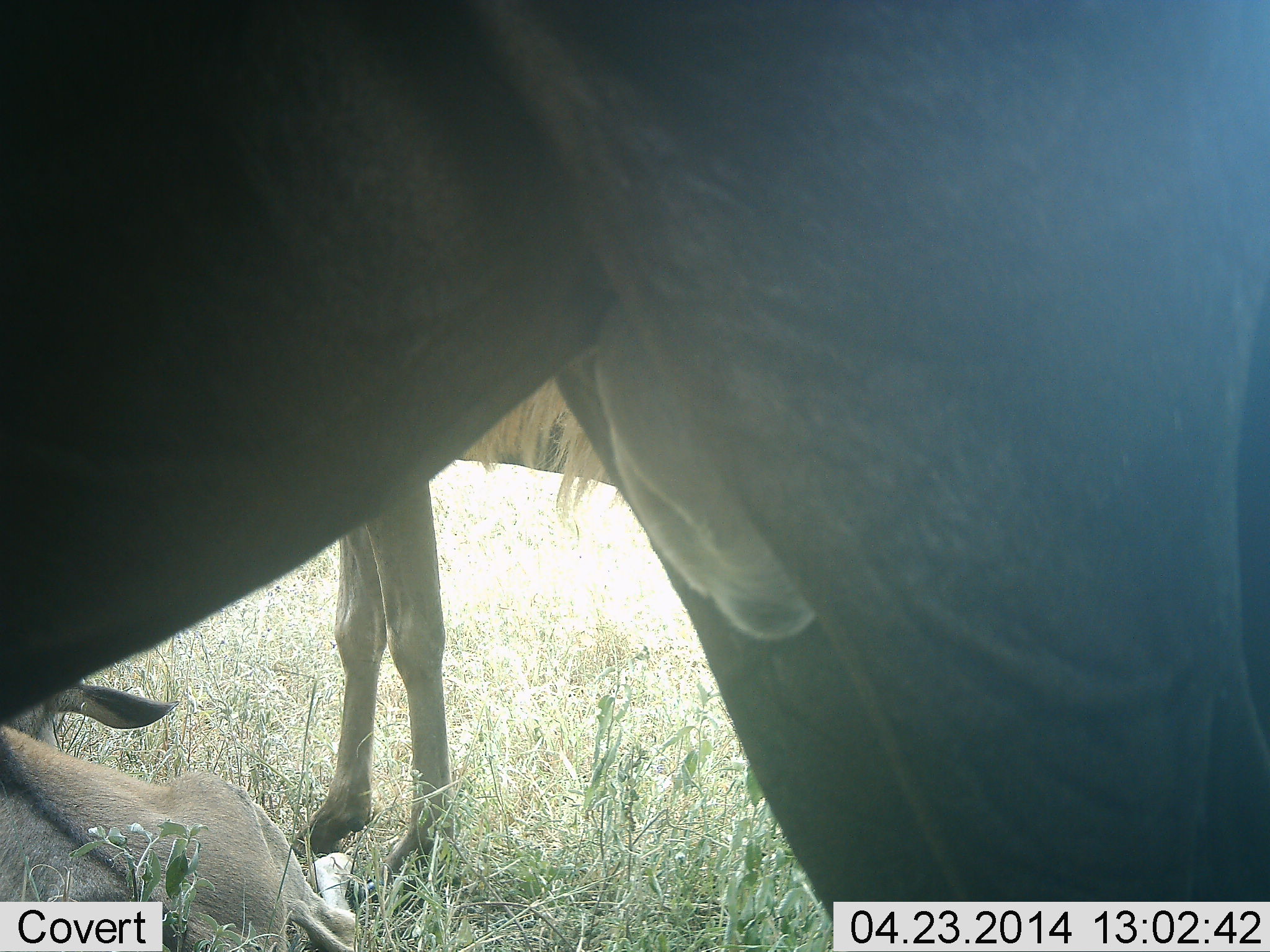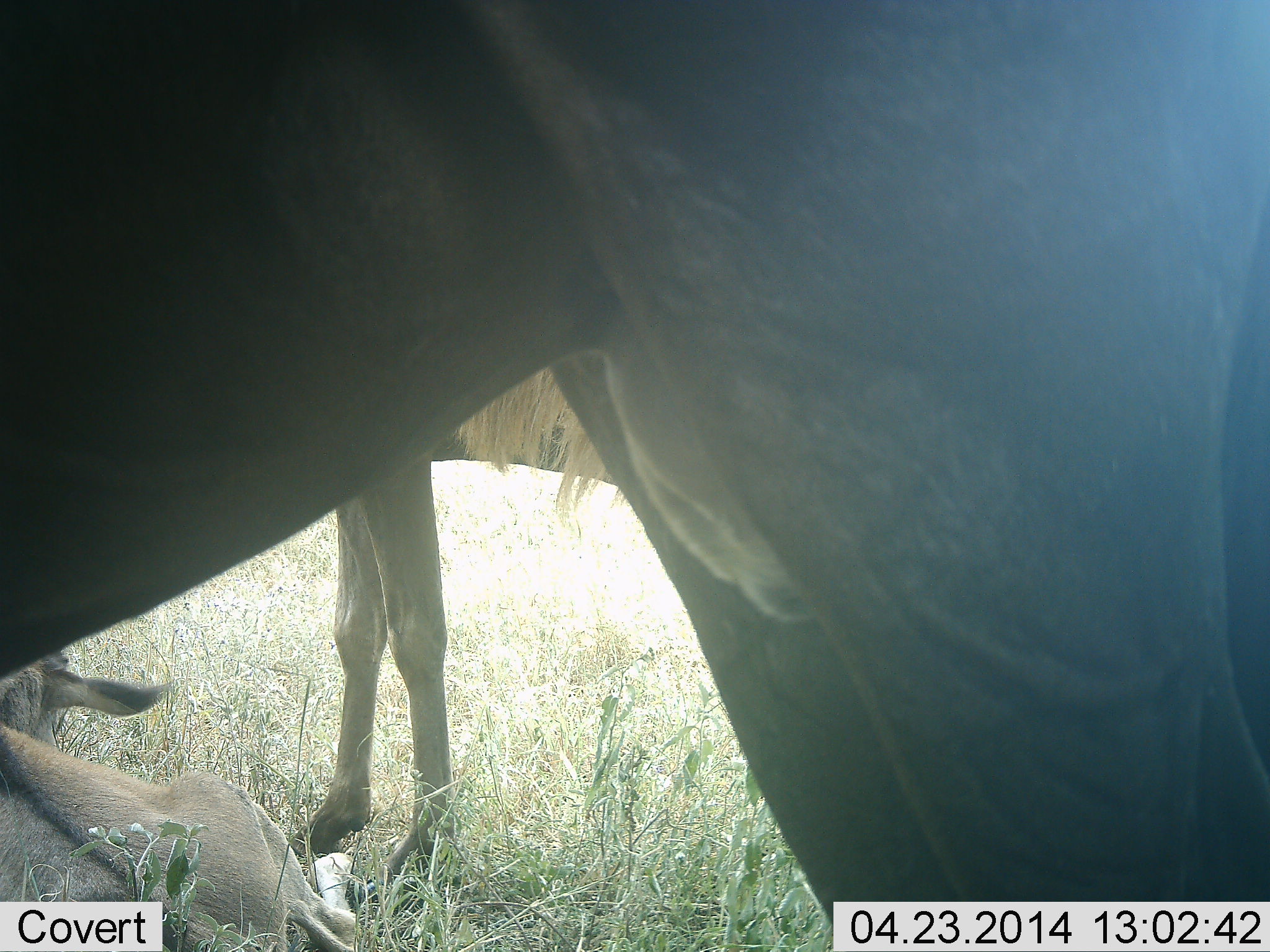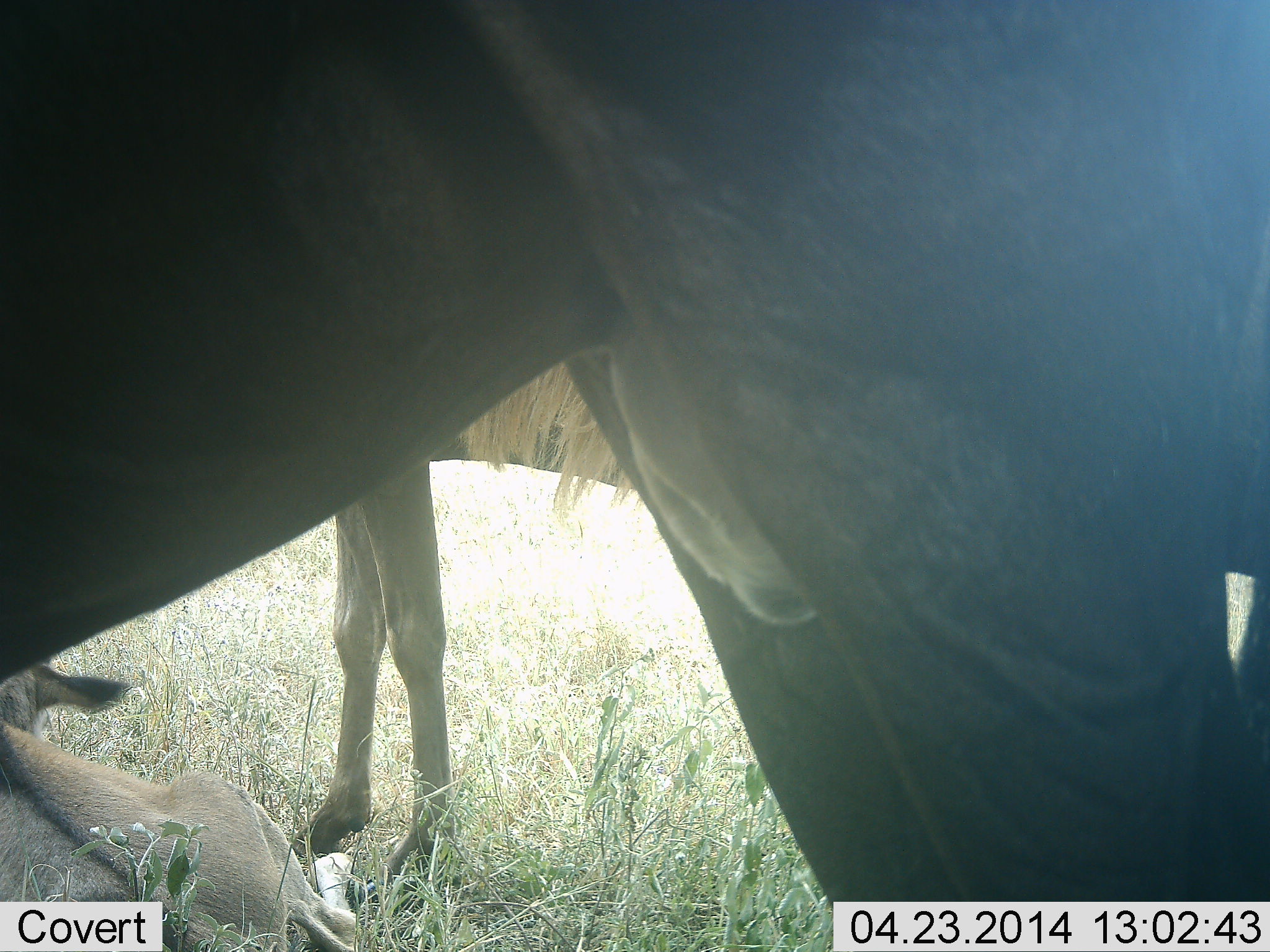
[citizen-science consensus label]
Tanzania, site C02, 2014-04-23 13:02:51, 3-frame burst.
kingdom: Animalia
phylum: Chordata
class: Mammalia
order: Artiodactyla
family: Bovidae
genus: Connochaetes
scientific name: Connochaetes taurinus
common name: blue wildebeest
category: wildebeest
Wildebeest (blue wildebeest) (Connochaetes taurinus), count 3. Behavior (volunteer vote fractions): standing 91%, resting 82%, moving 0%, interacting 0%. Young present (vote fraction): 36%. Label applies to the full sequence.